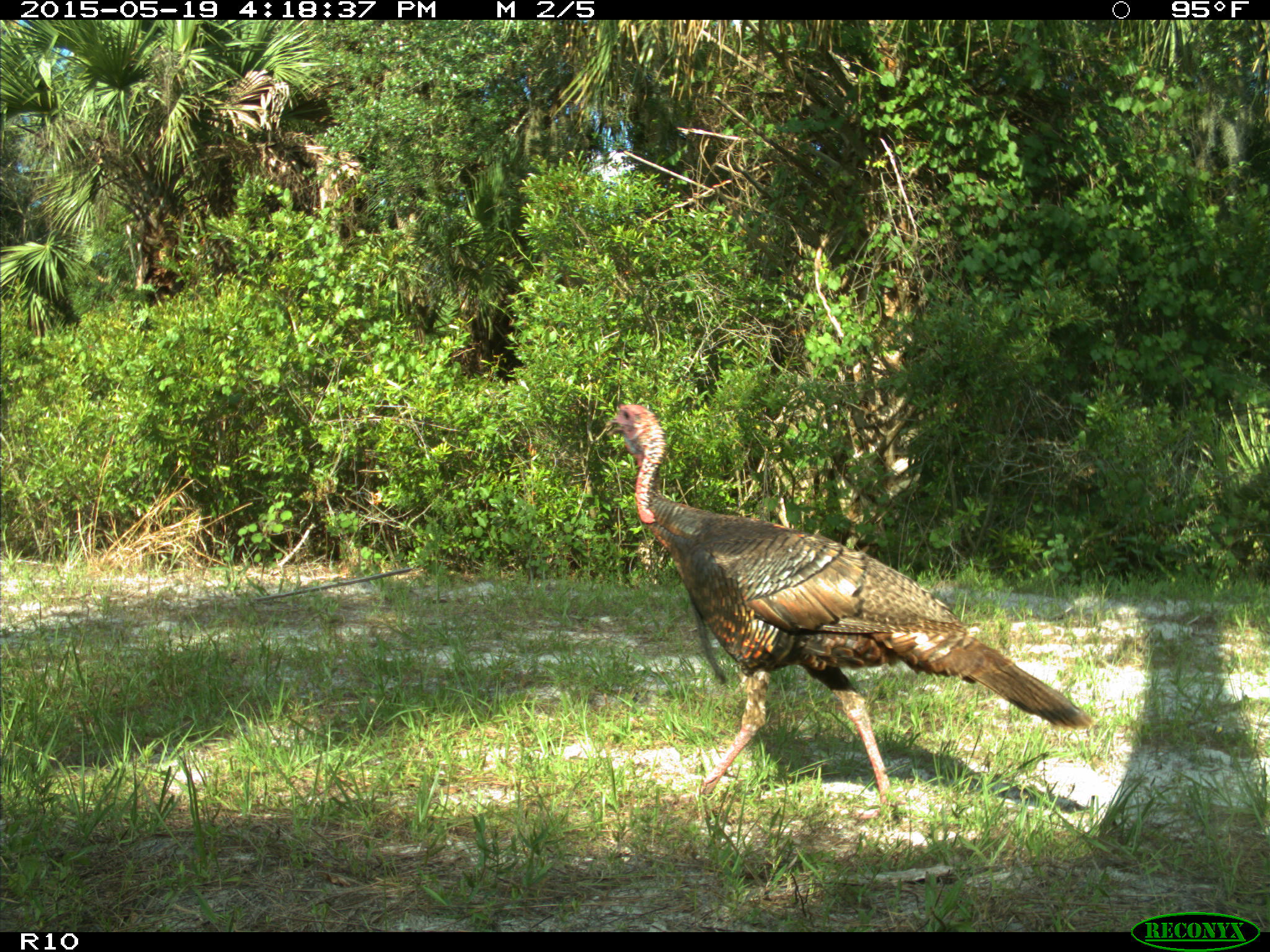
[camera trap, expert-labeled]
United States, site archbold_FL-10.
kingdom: Animalia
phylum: Chordata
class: Aves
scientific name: Aves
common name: birds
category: unidentified bird